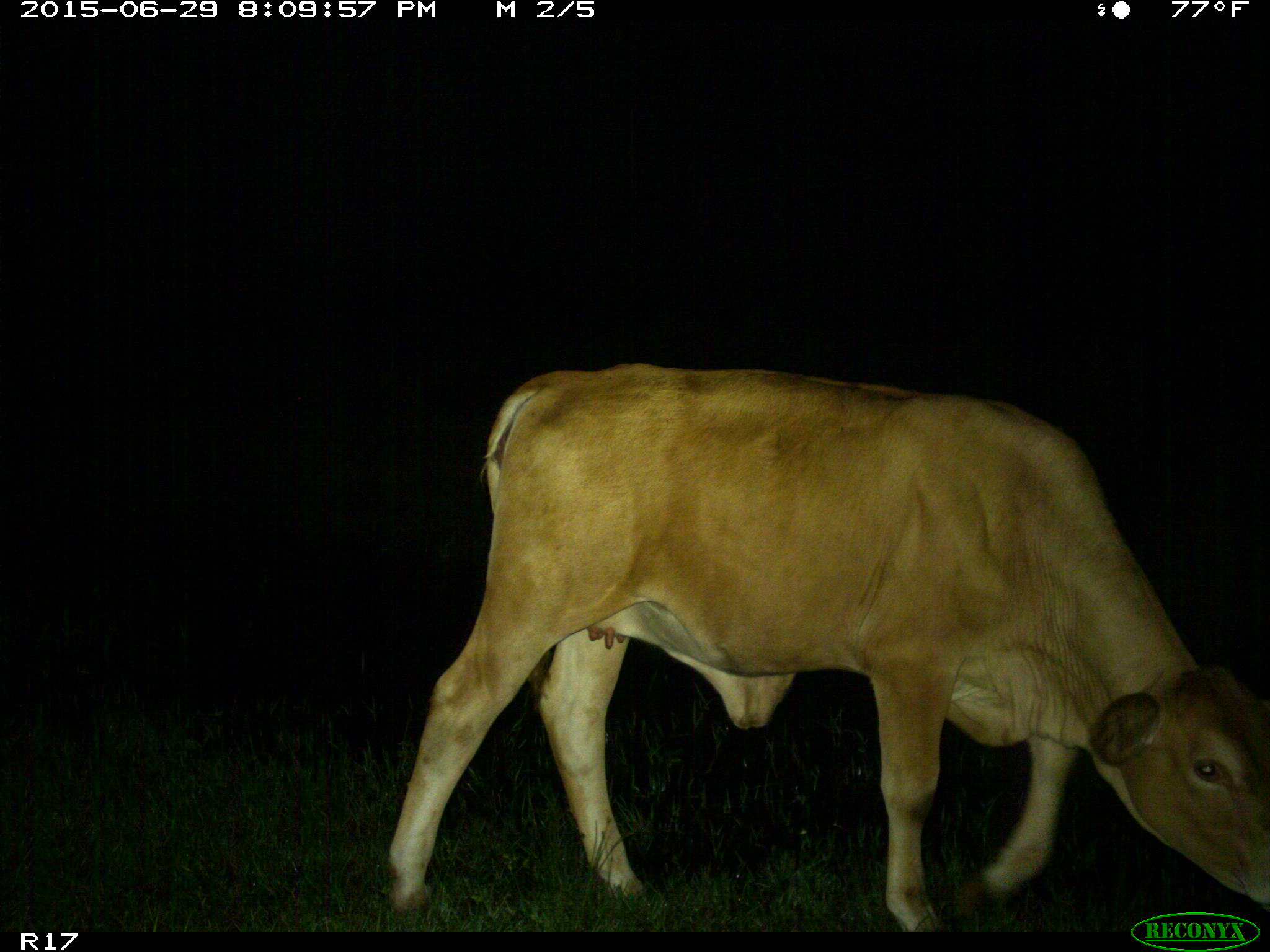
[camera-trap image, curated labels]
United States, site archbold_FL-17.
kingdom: Animalia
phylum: Chordata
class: Mammalia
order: Artiodactyla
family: Bovidae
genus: Bos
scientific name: Bos taurus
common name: domestic cow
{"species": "Bos taurus (domestic cow)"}